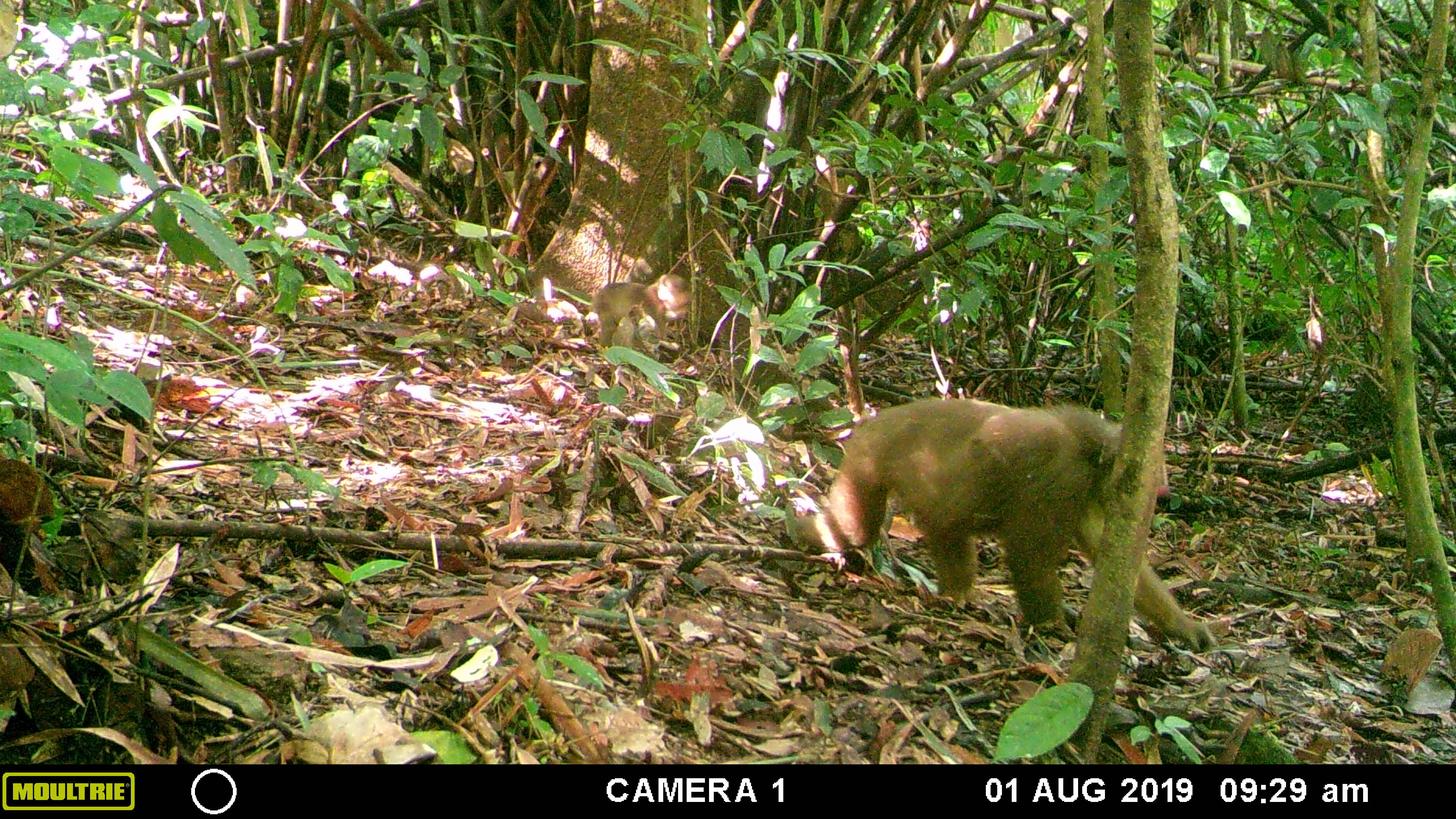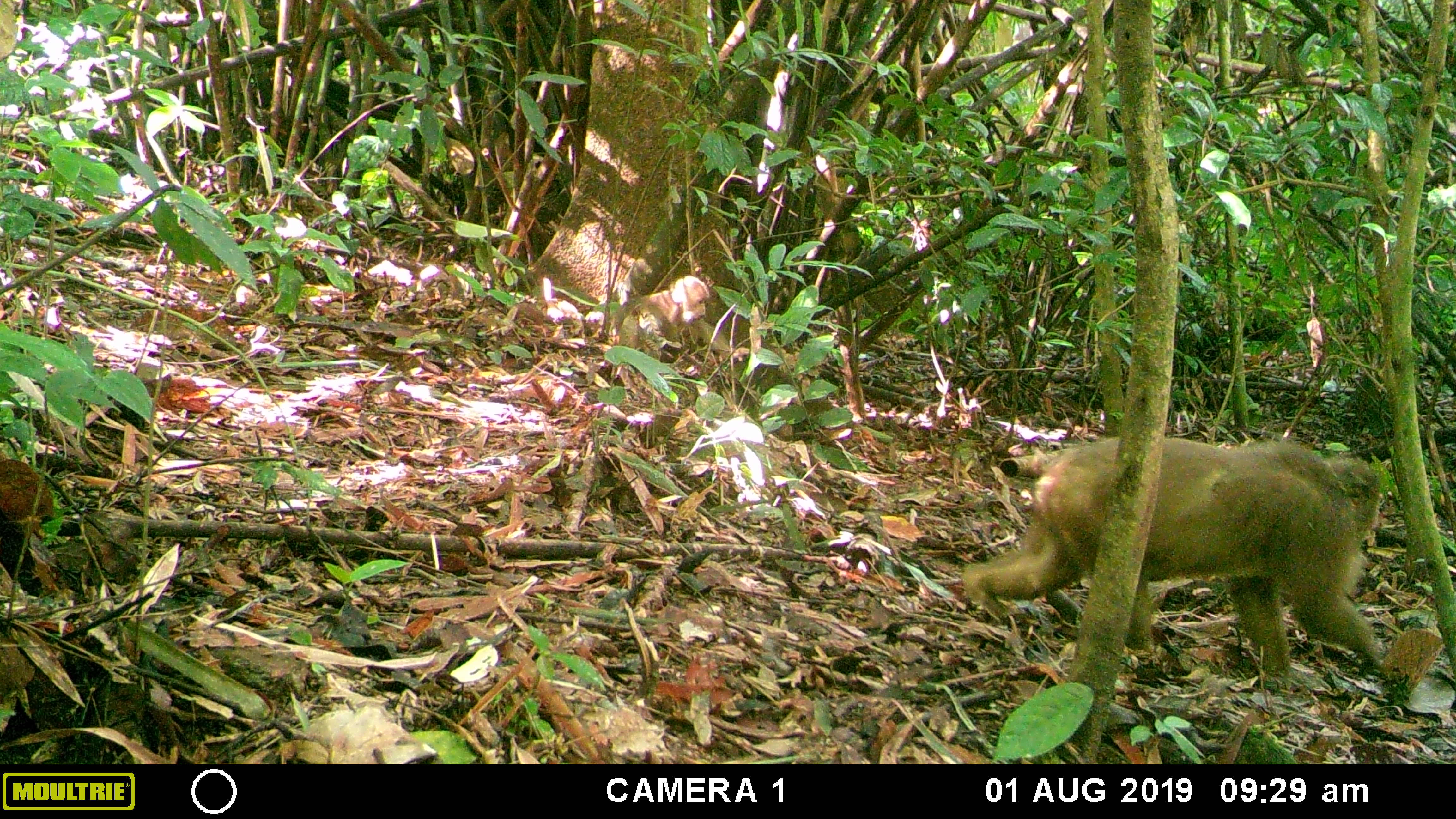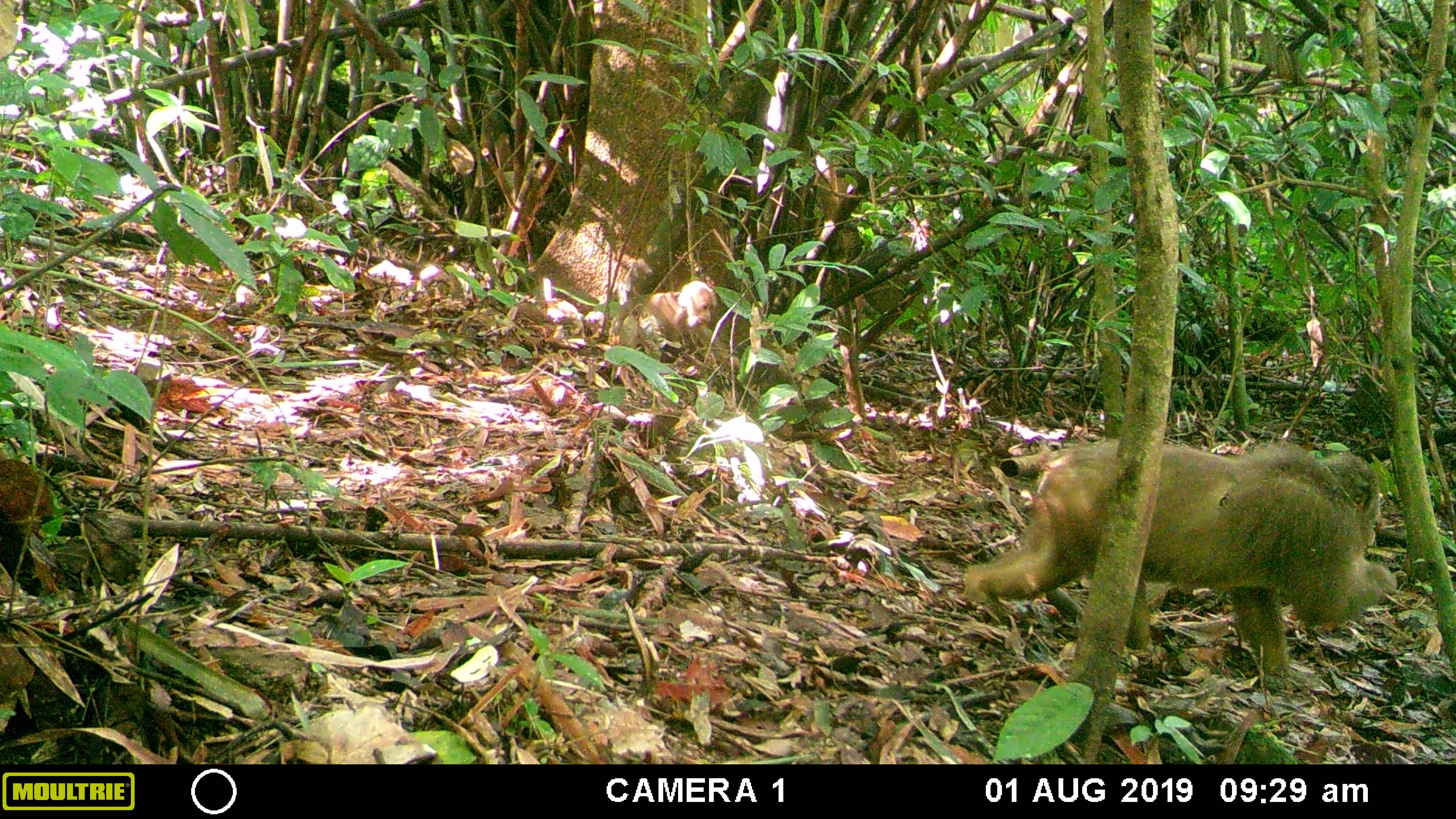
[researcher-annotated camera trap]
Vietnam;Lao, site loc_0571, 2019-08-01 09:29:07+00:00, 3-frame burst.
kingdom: Animalia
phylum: Chordata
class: Mammalia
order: Primates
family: Cercopithecidae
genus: Macaca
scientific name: Macaca arctoides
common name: stump-tailed macaque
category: stump tailed macaque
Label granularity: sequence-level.